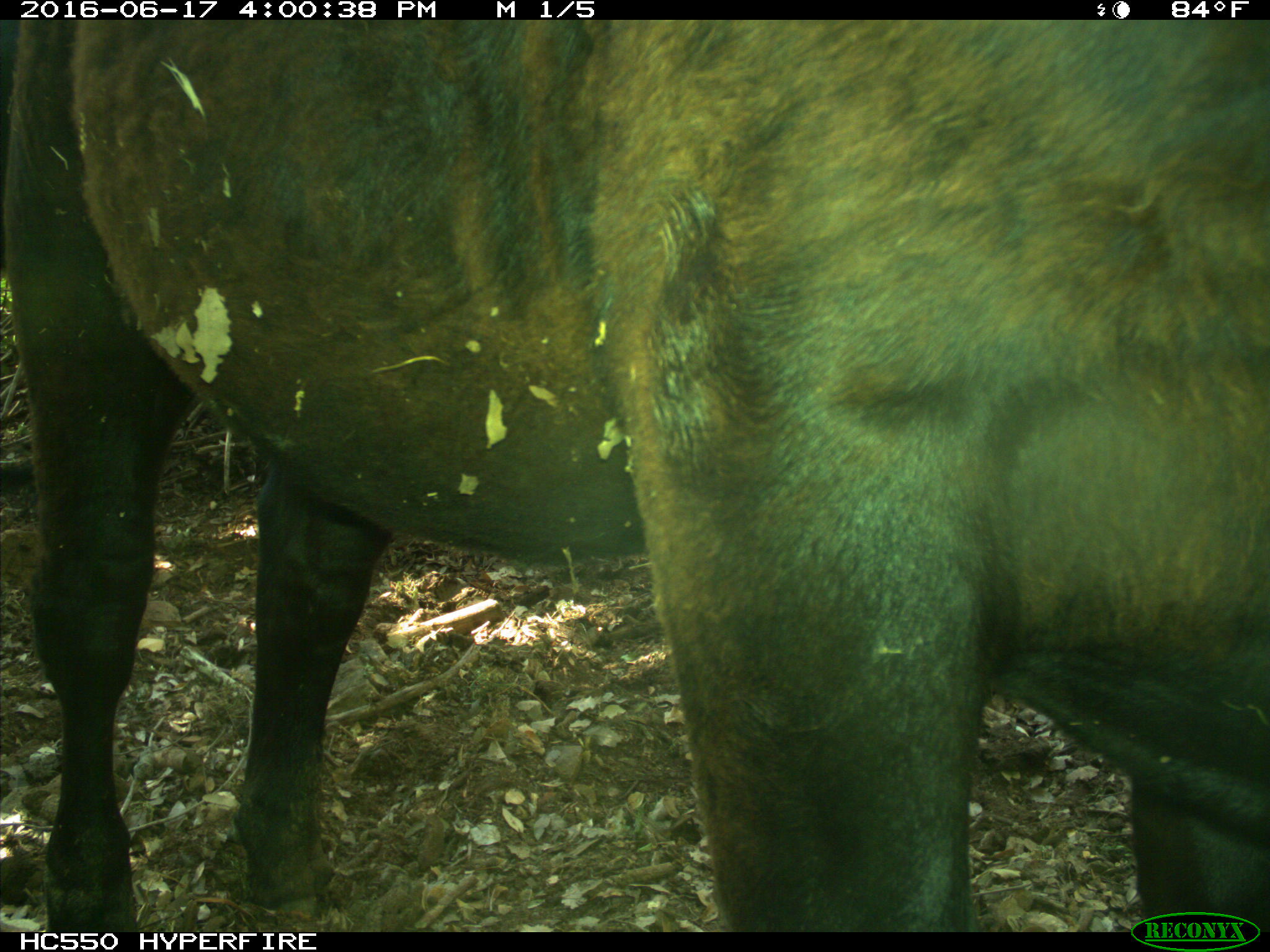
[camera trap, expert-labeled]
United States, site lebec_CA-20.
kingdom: Animalia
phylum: Chordata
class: Mammalia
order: Artiodactyla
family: Bovidae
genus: Bos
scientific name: Bos taurus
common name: domestic cow